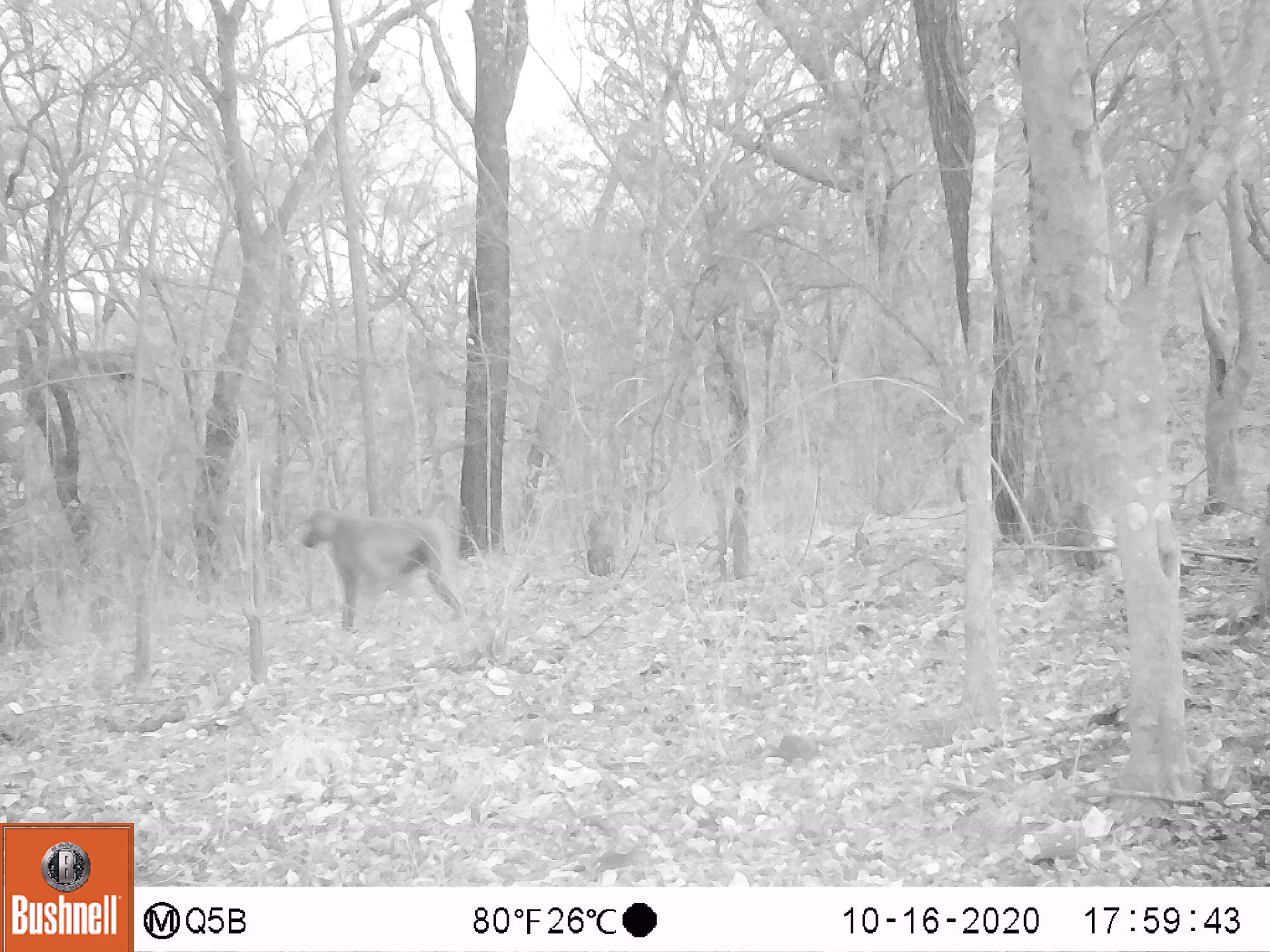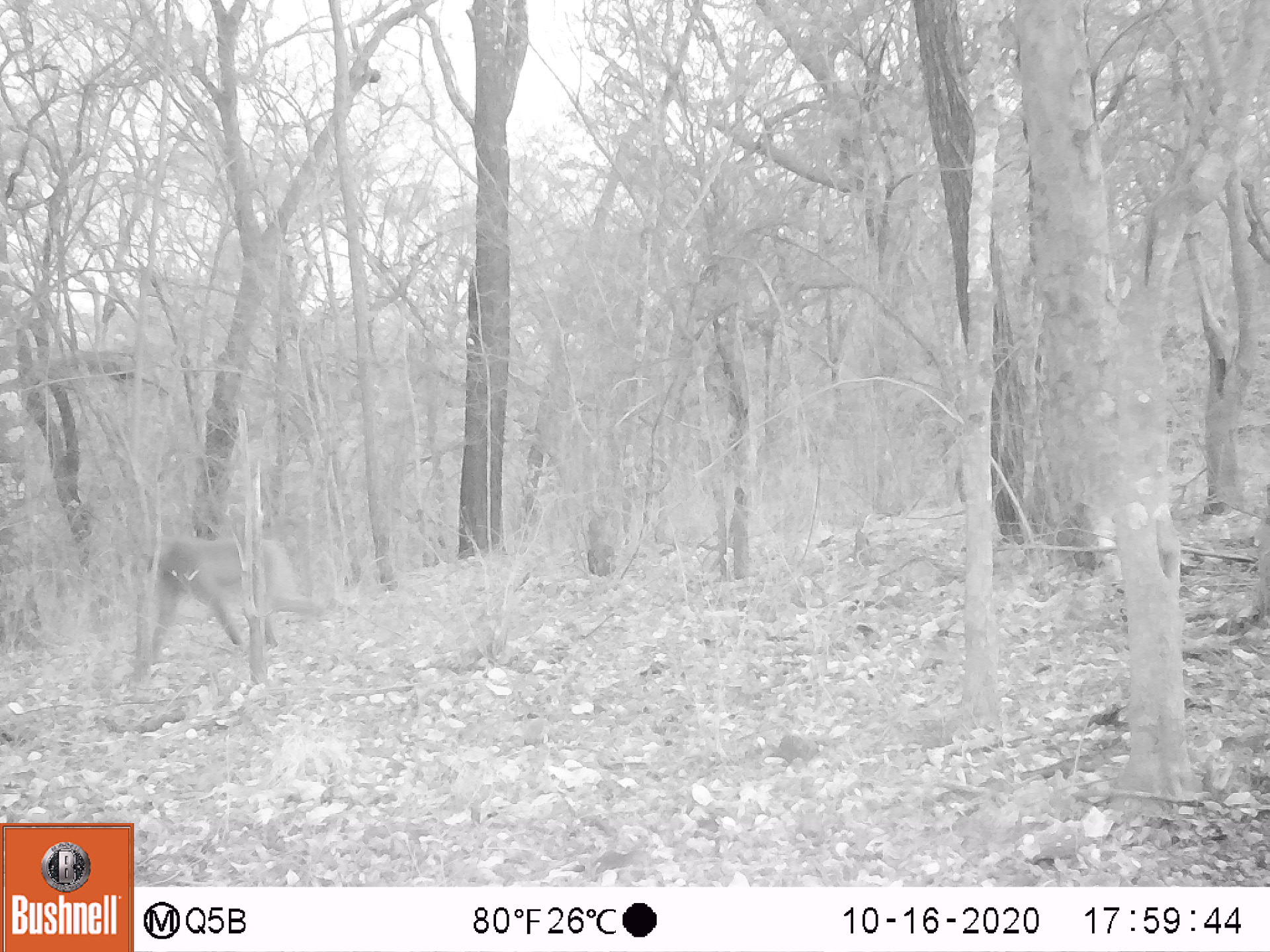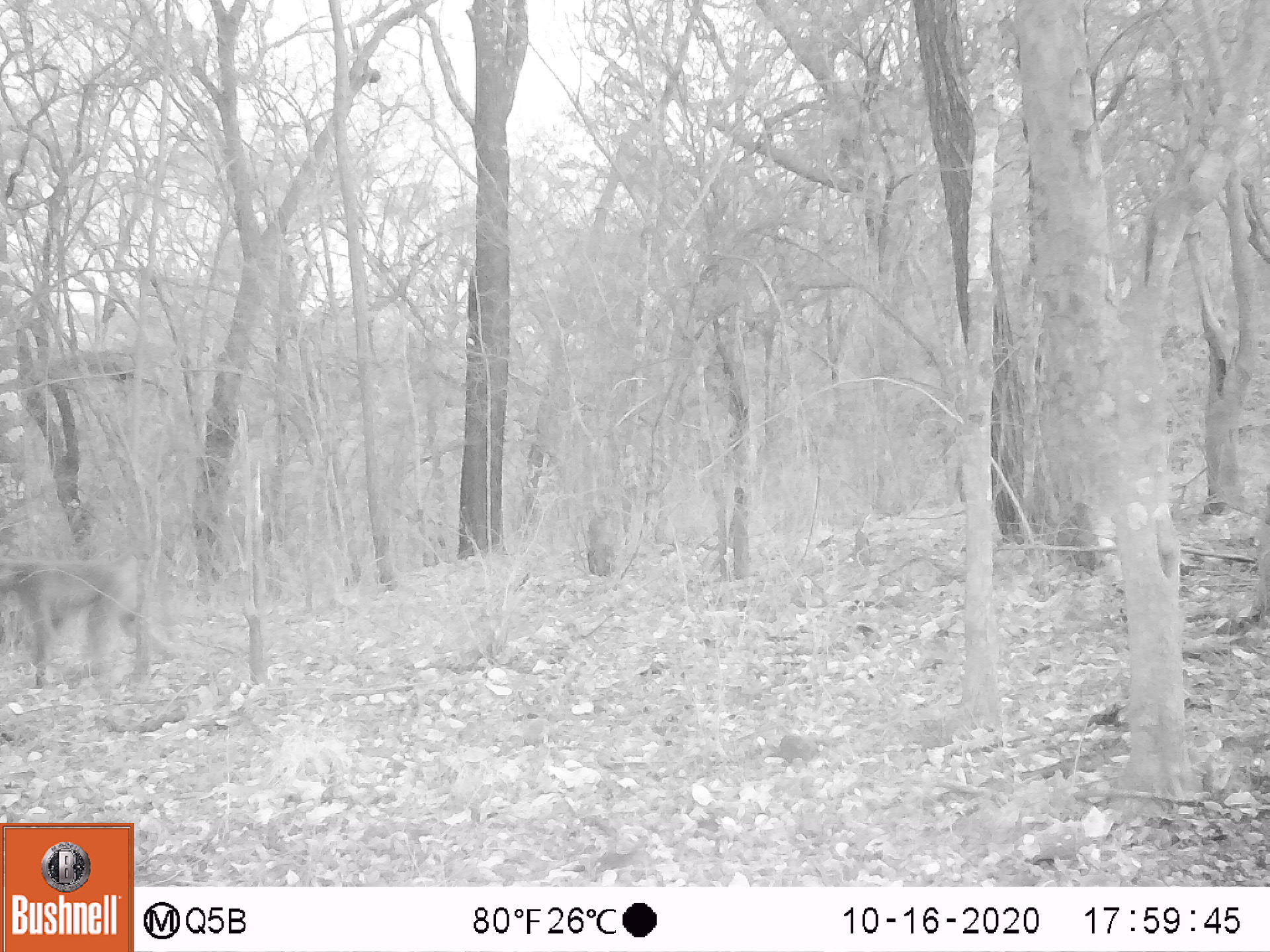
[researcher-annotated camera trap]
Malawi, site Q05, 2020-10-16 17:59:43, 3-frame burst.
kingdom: Animalia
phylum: Chordata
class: Mammalia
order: Primates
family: Cercopithecidae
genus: Papio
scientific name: Papio cynocephalus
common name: yellow baboon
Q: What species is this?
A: Yellow baboon (Papio cynocephalus).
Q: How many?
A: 1.